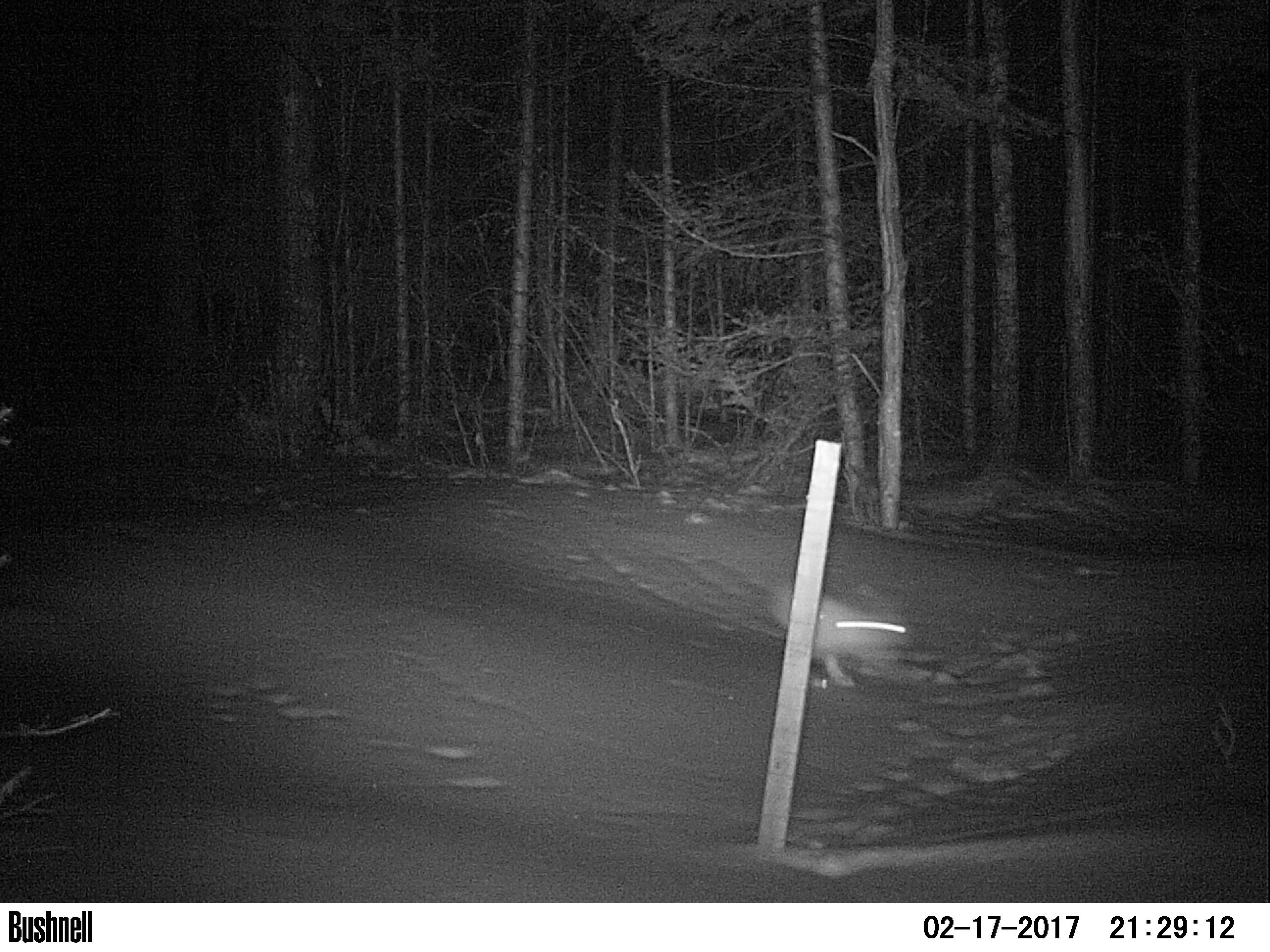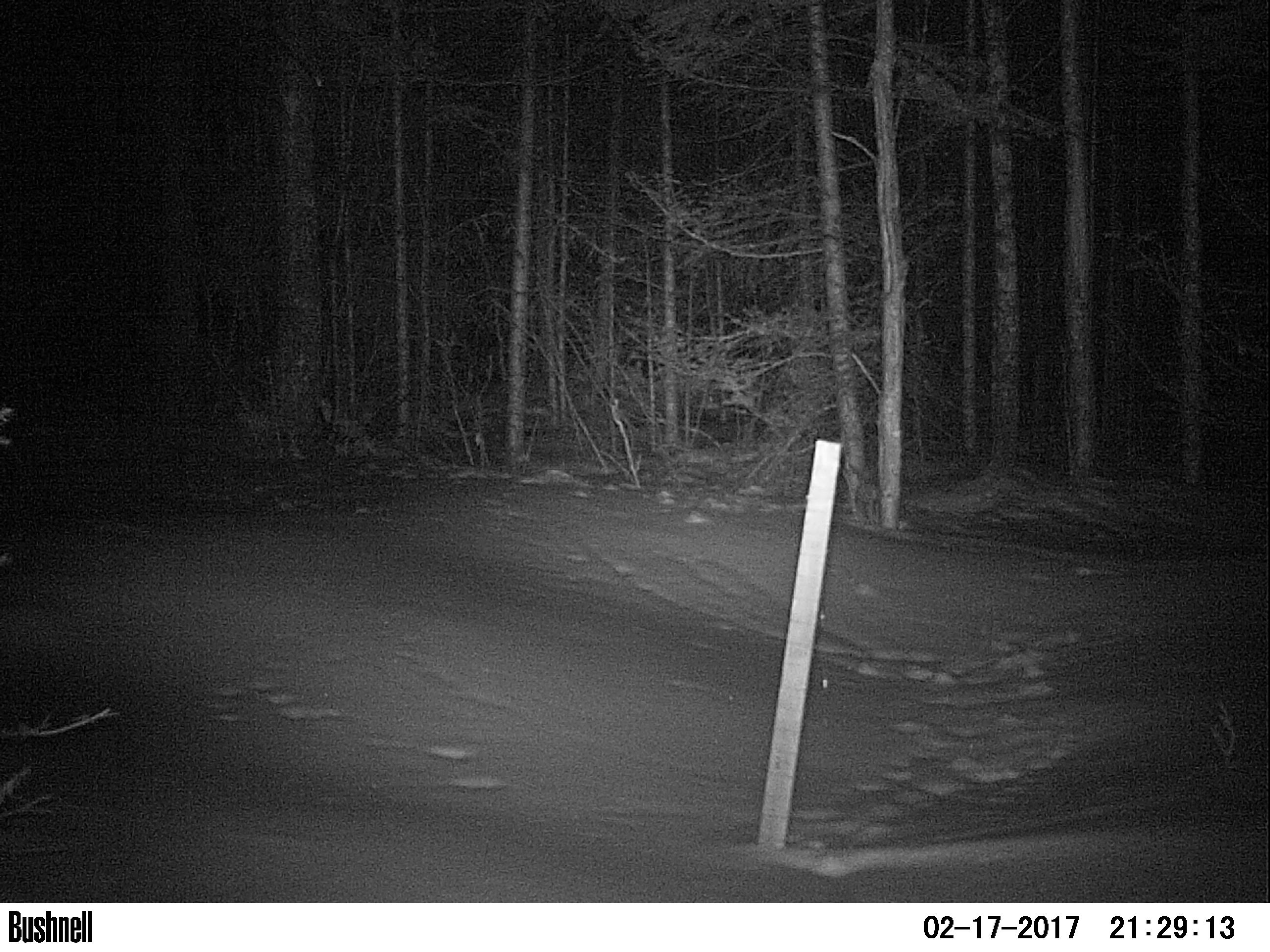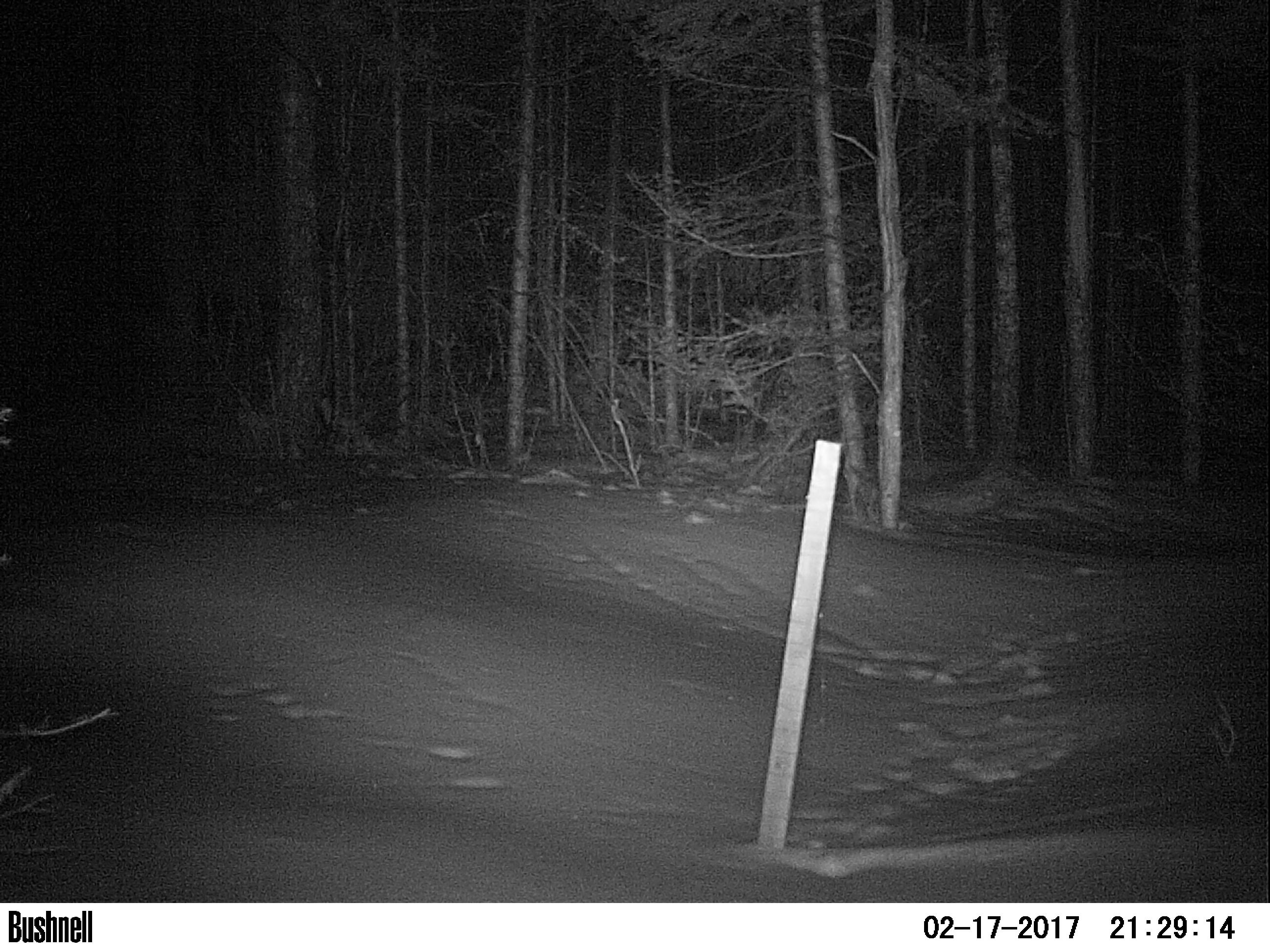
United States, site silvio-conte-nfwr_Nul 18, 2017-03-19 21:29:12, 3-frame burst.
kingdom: Animalia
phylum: Chordata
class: Mammalia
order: Lagomorpha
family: Leporidae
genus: Lepus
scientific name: Lepus americanus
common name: snowshoe hare